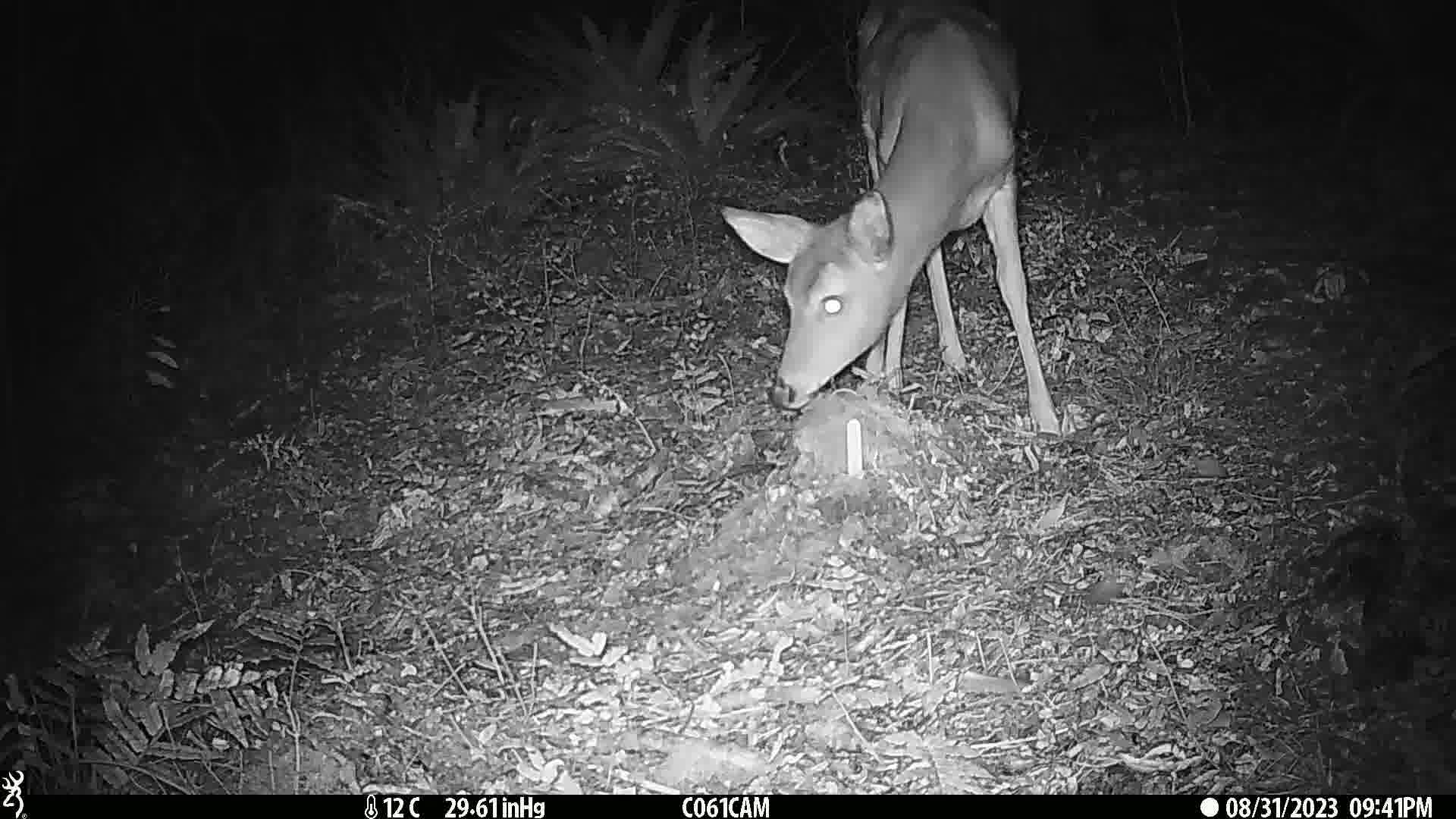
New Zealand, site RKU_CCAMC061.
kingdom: Animalia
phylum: Chordata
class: Mammalia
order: Artiodactyla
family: Cervidae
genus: Odocoileus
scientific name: Odocoileus virginianus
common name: white-tailed deer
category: white tailed deer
White tailed deer (white-tailed deer) (Odocoileus virginianus).